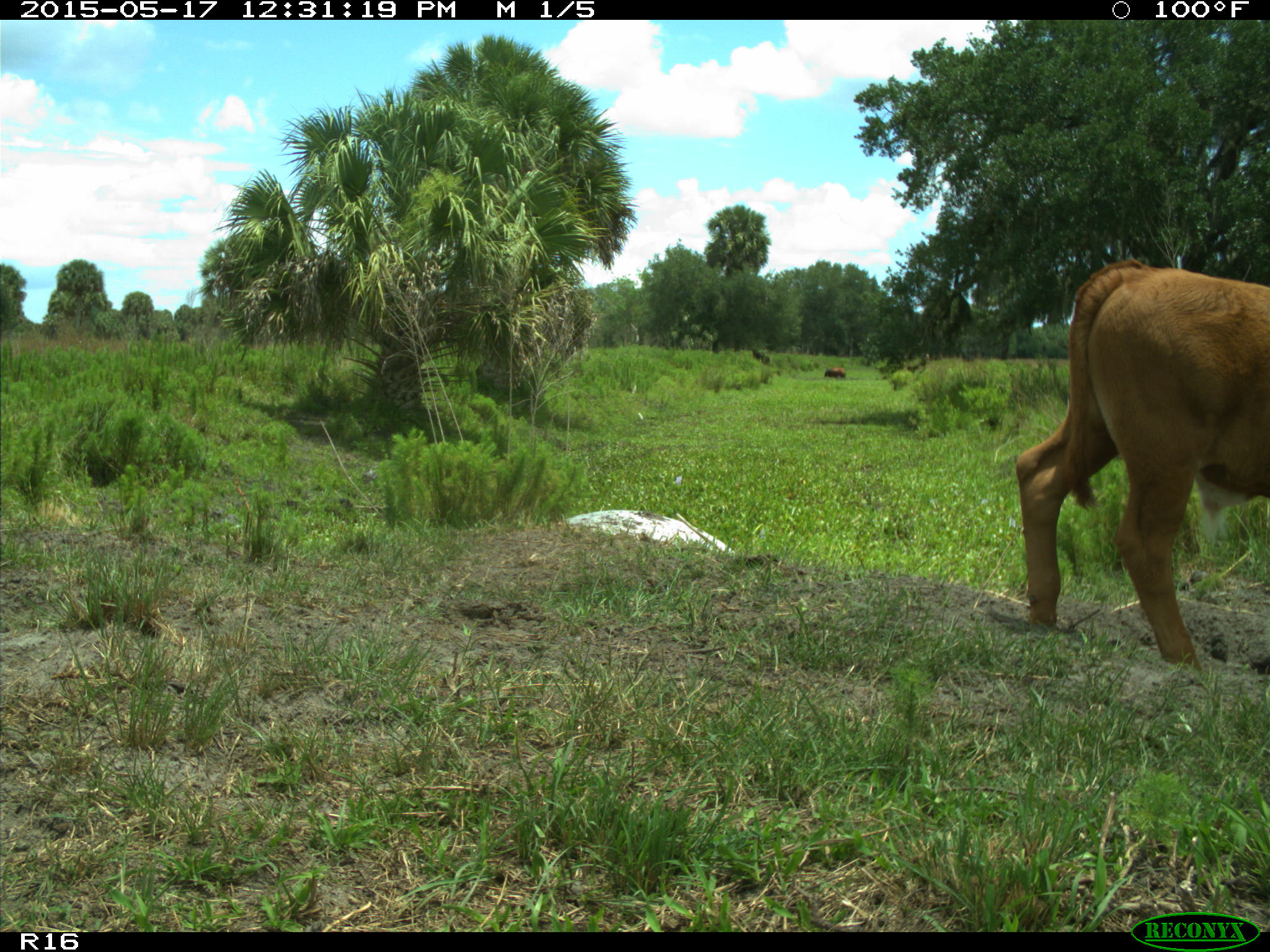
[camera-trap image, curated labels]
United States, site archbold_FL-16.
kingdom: Animalia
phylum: Chordata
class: Mammalia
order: Artiodactyla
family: Bovidae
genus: Bos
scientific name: Bos taurus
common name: domestic cow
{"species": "Bos taurus (domestic cow)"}